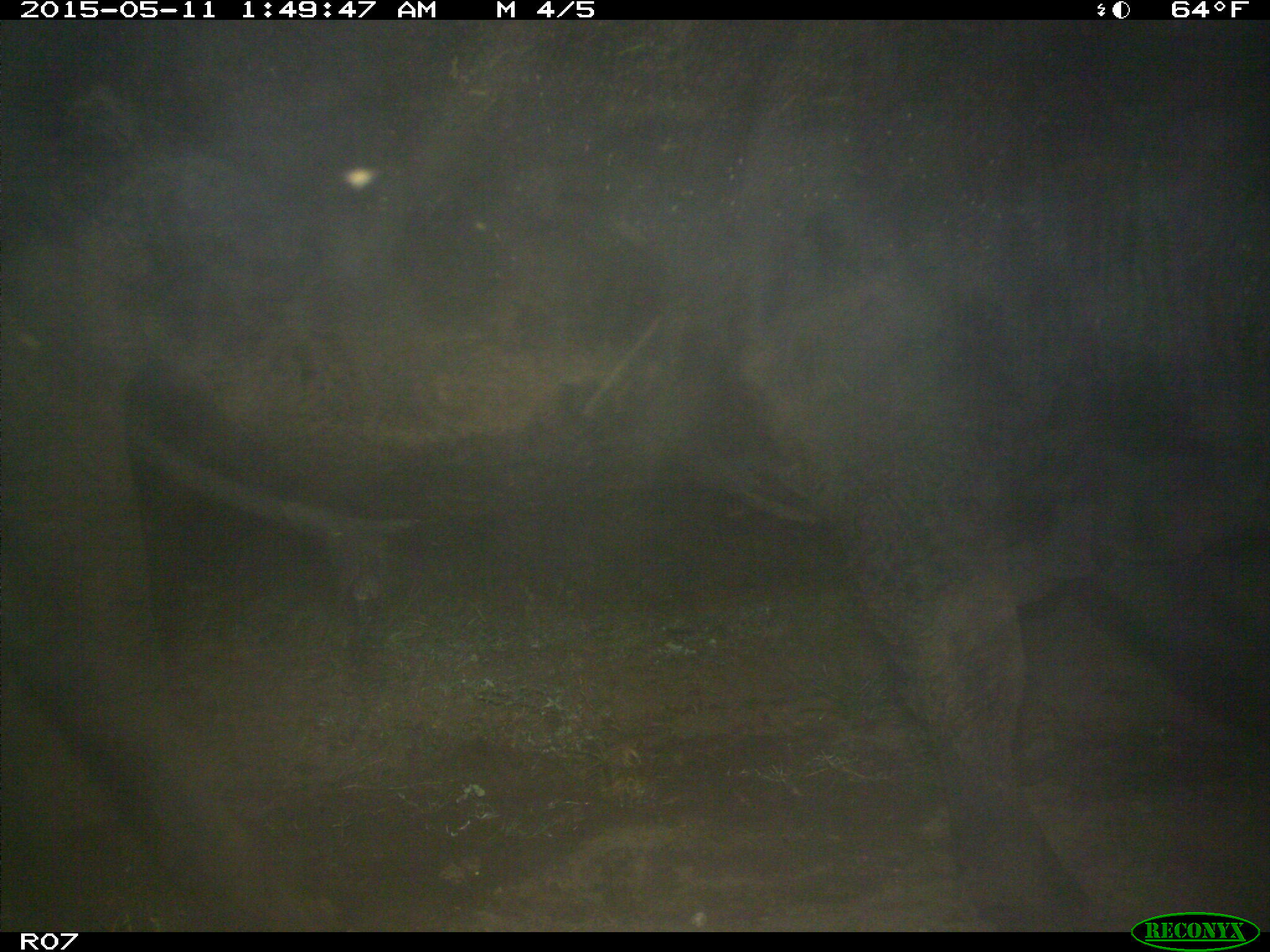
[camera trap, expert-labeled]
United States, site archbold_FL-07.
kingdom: Animalia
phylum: Chordata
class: Mammalia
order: Artiodactyla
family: Bovidae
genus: Bos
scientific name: Bos taurus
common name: domestic cow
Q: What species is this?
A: Bos taurus (domestic cow).